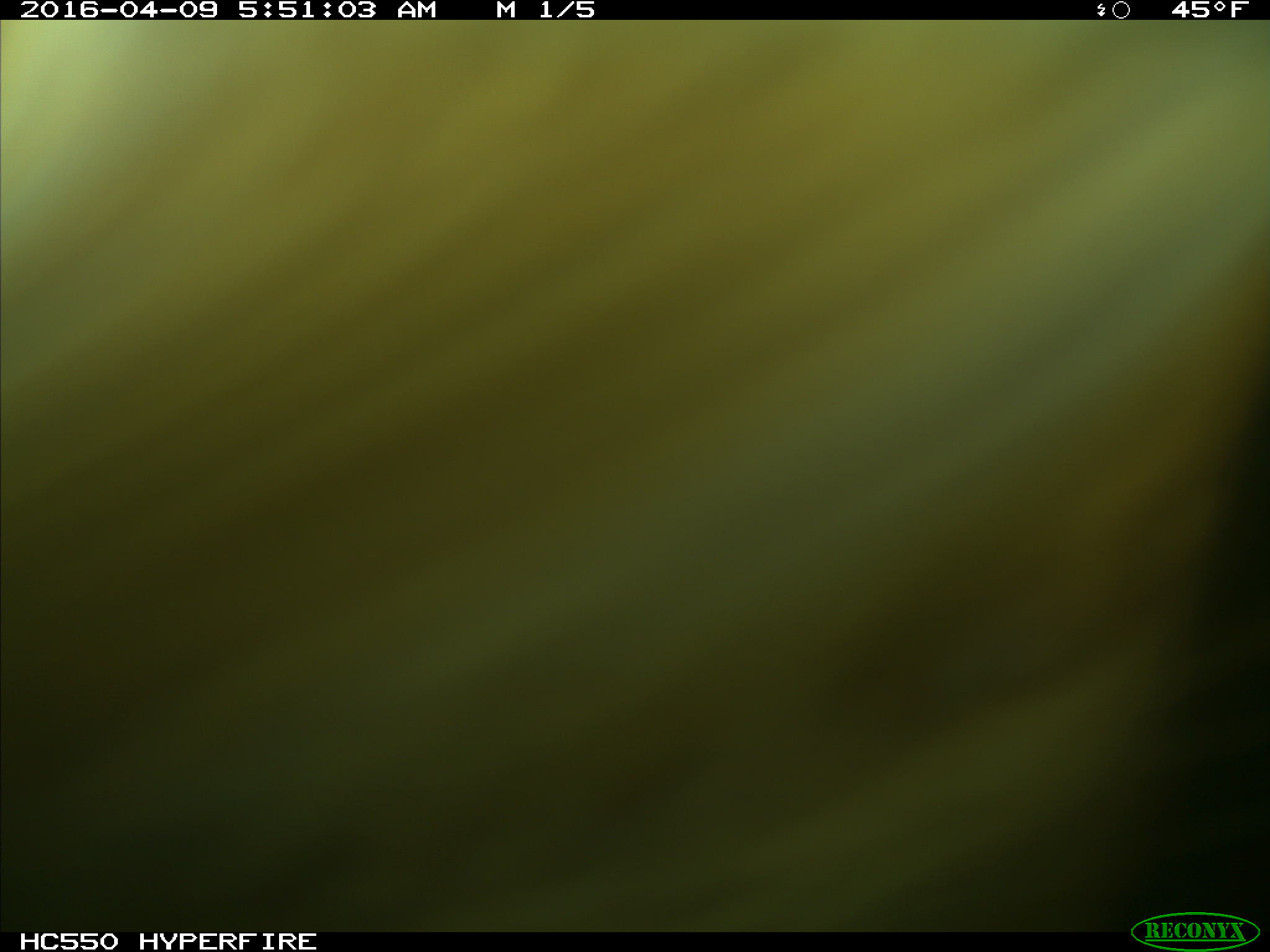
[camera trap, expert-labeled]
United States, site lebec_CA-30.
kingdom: Animalia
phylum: Chordata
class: Mammalia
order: Artiodactyla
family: Bovidae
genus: Bos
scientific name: Bos taurus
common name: domestic cow